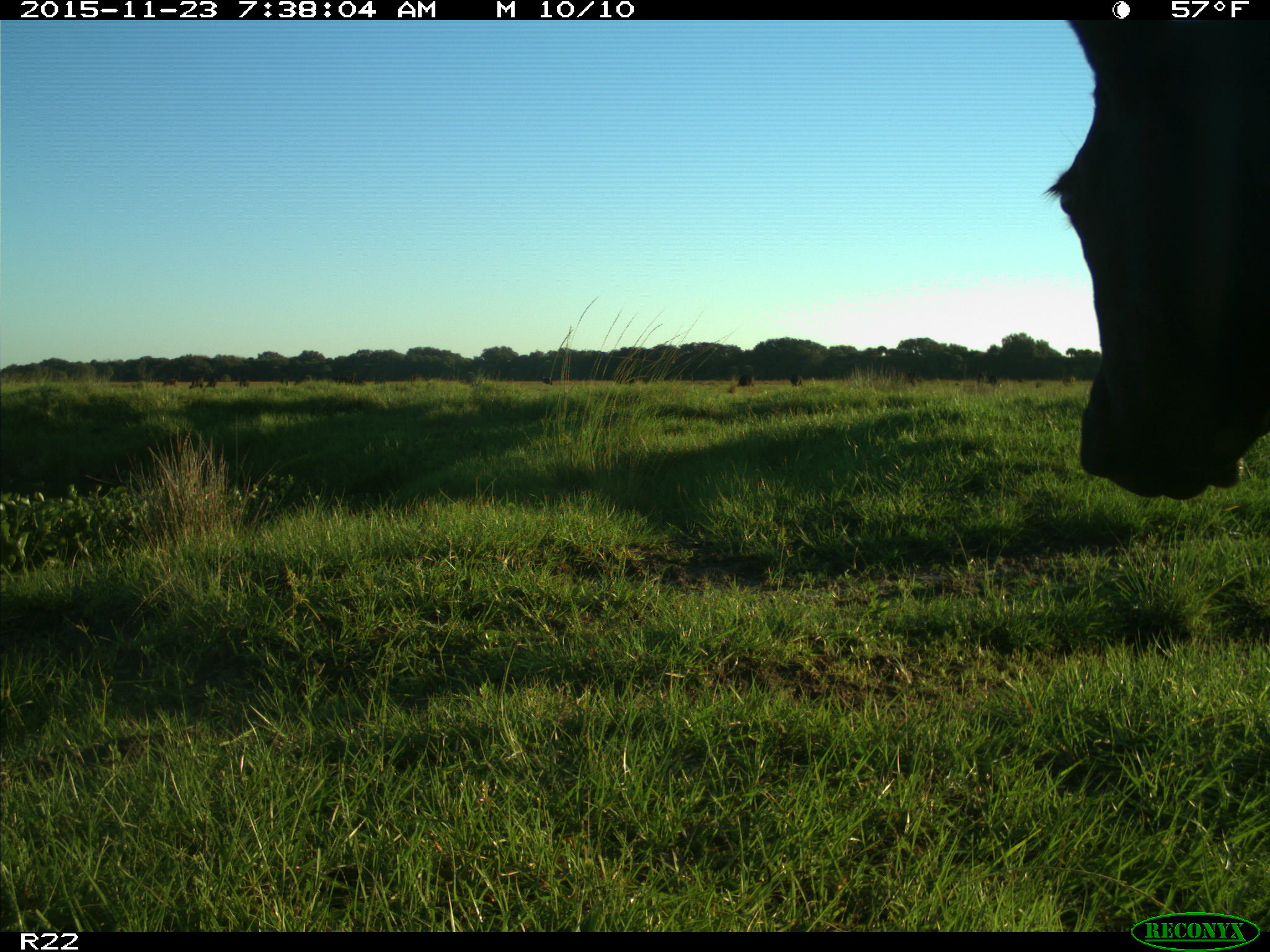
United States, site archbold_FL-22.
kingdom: Animalia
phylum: Chordata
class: Mammalia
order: Artiodactyla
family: Bovidae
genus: Bos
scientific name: Bos taurus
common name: domestic cow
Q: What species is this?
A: Bos taurus (domestic cow).